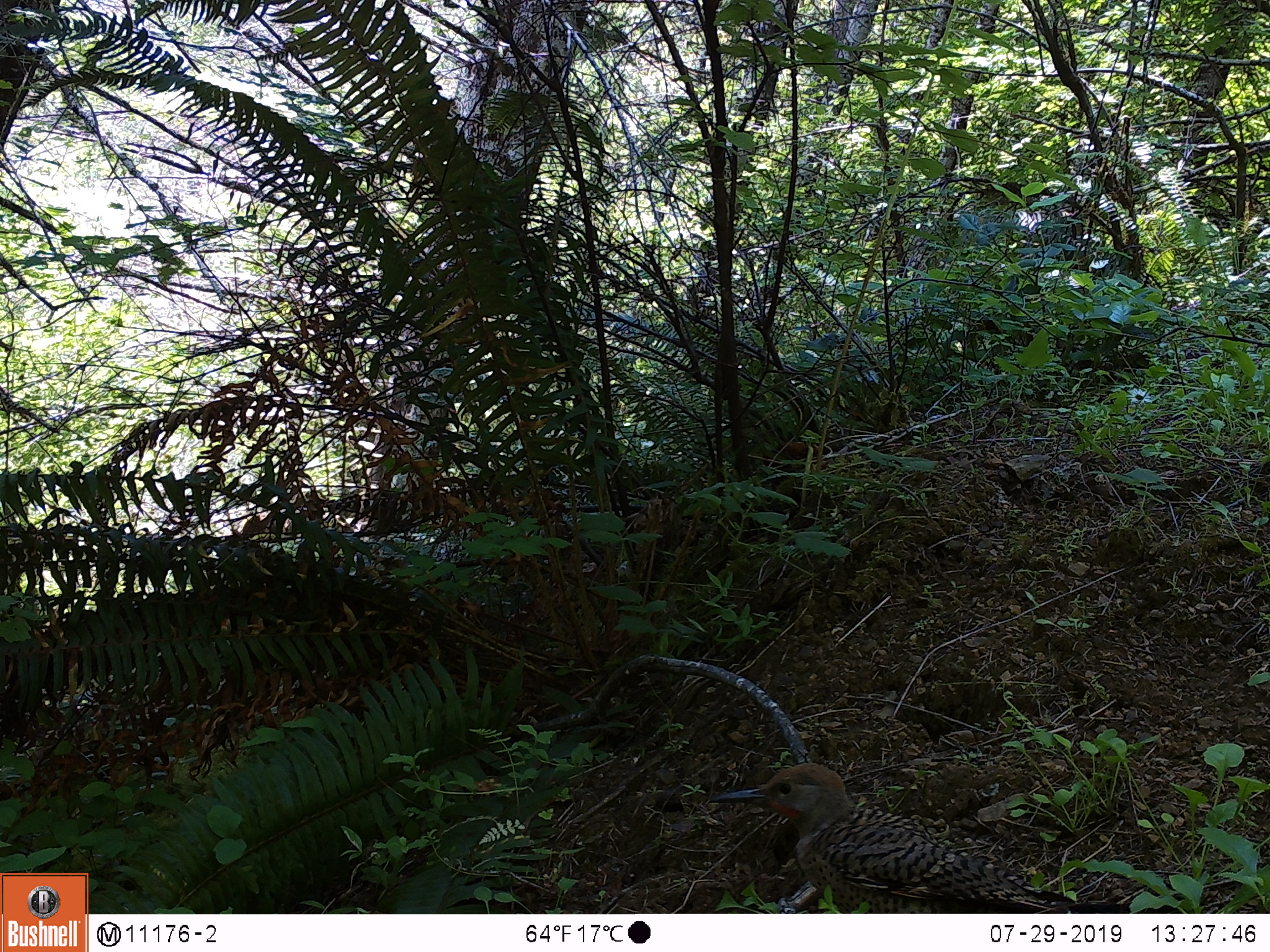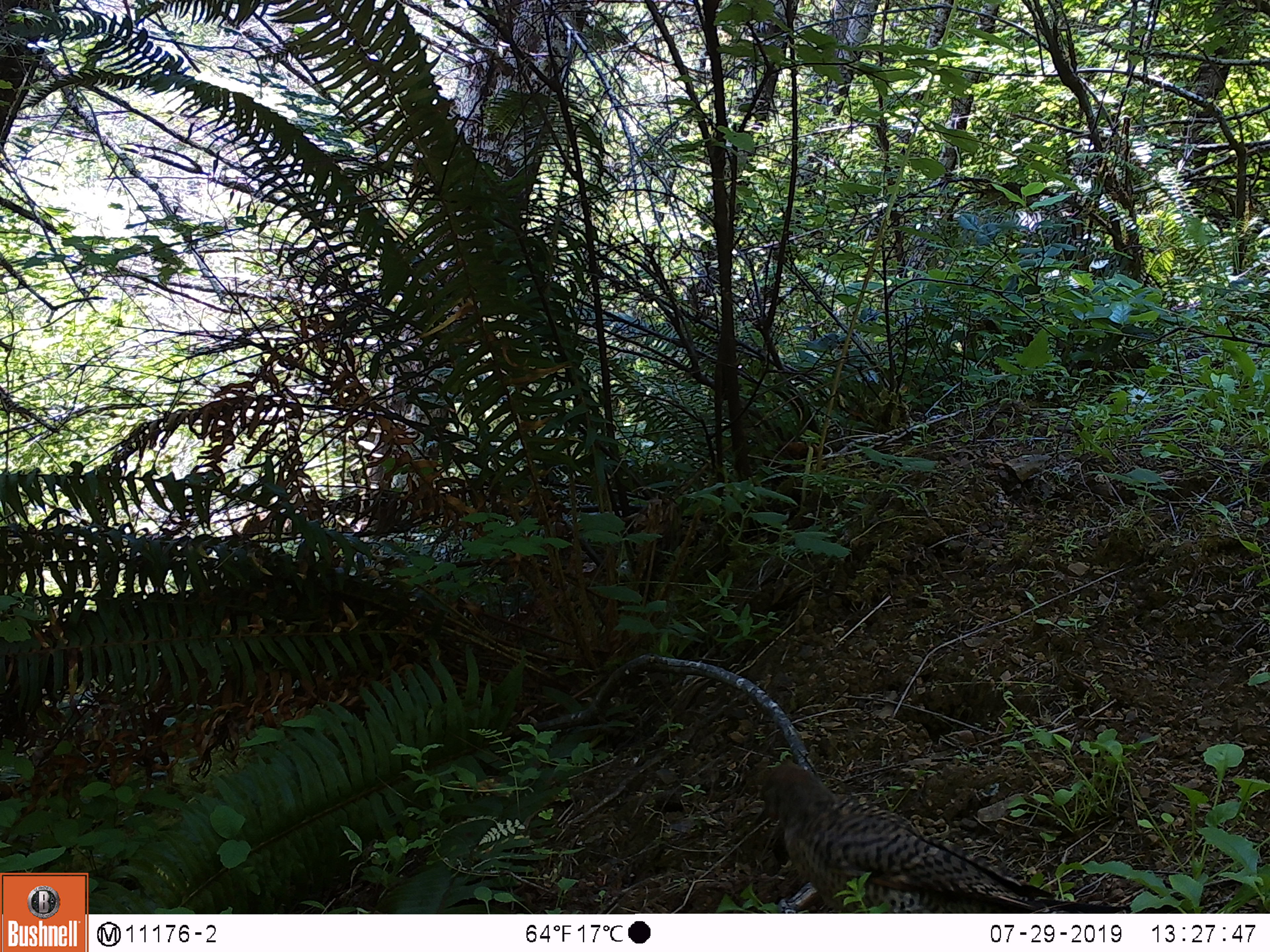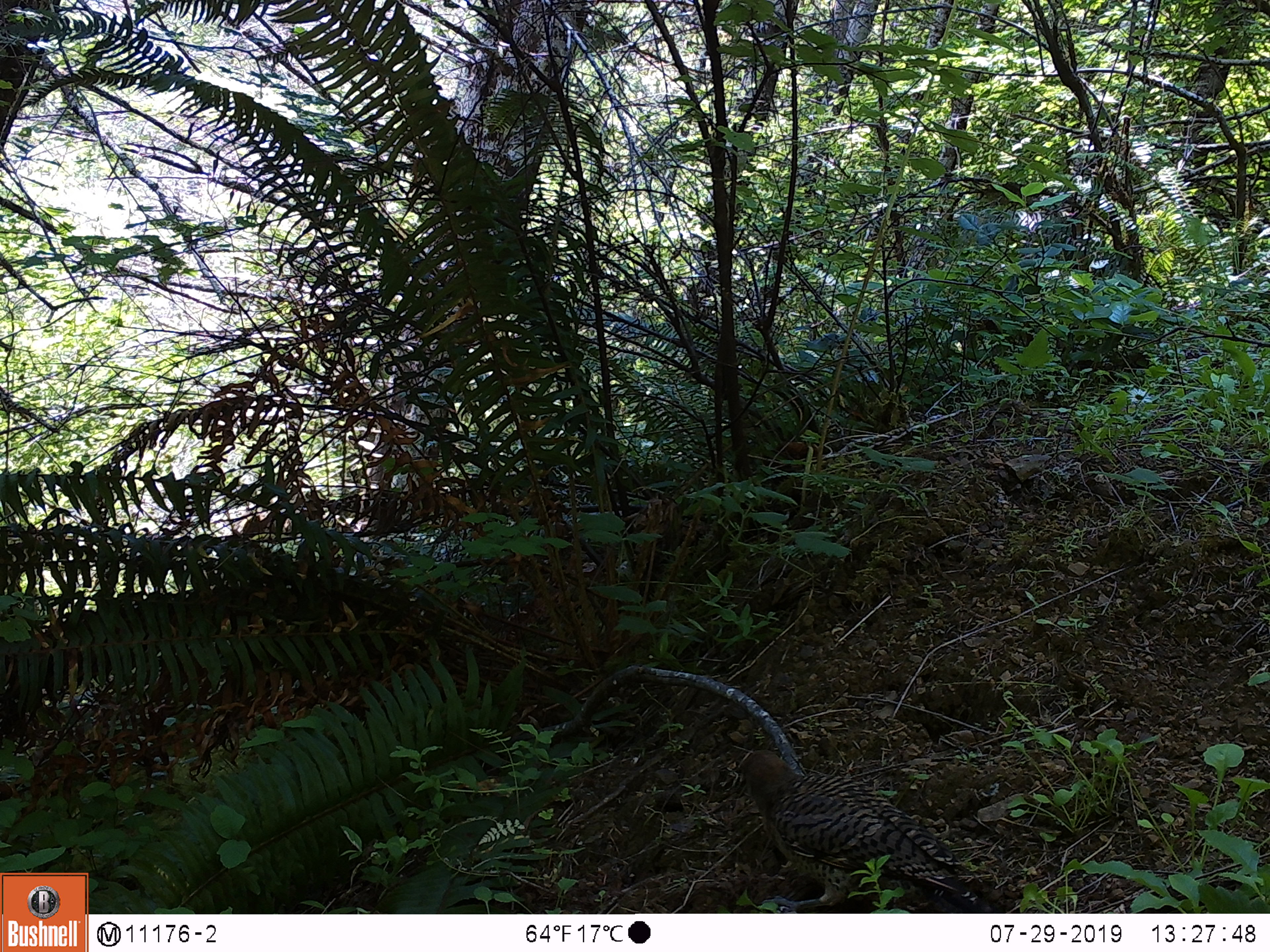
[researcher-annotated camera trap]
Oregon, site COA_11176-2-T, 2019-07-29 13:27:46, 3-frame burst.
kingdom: Animalia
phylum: Chordata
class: Aves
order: Piciformes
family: Picidae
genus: Colaptes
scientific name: Colaptes auratus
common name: northern flicker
Northern flicker (Colaptes auratus).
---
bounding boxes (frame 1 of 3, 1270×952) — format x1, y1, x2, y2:
northern flicker: 705, 757, 1064, 911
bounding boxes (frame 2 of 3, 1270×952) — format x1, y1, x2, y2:
northern flicker: 752, 756, 1047, 911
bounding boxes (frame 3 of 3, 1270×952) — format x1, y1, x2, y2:
northern flicker: 738, 748, 994, 906